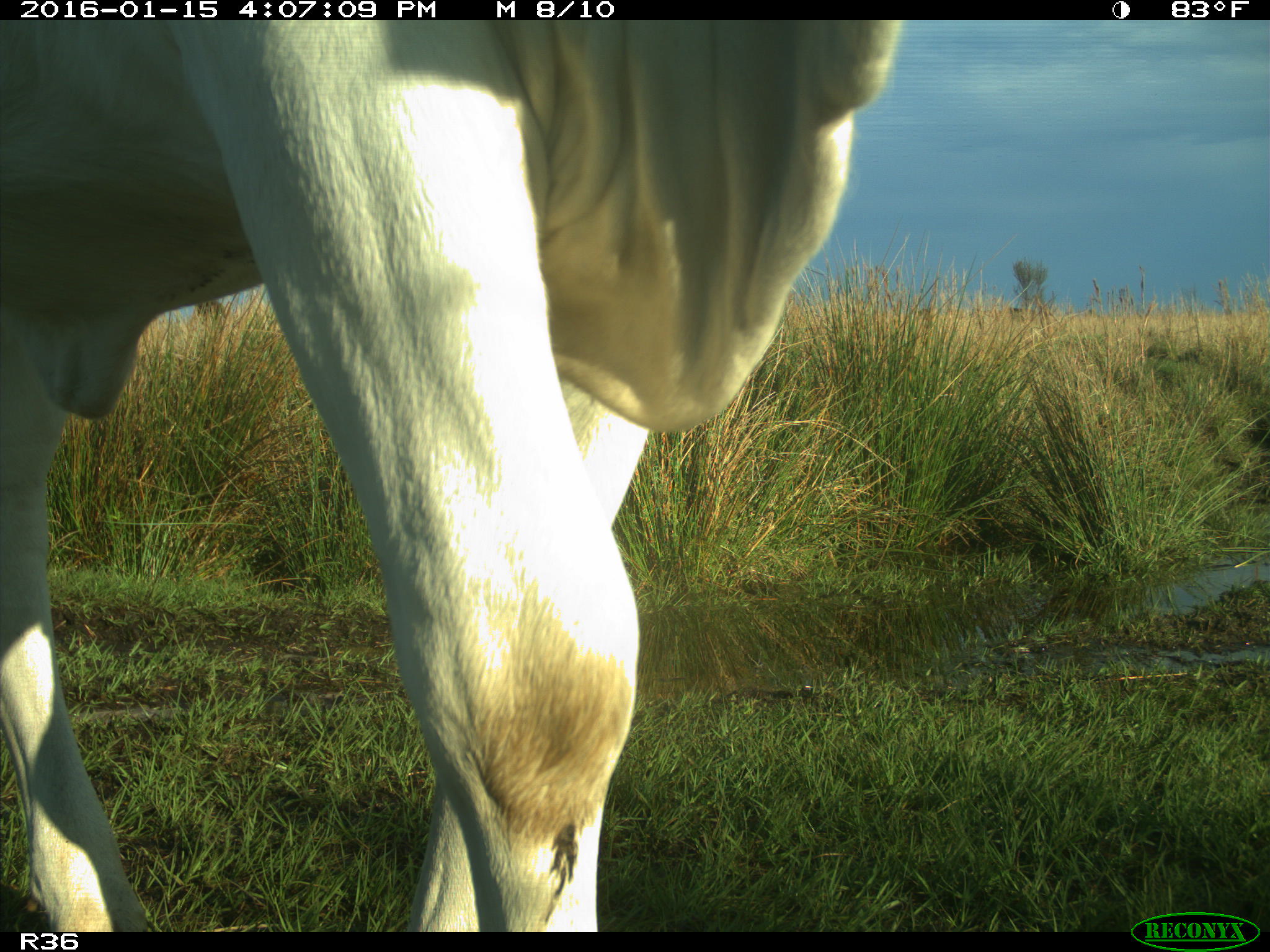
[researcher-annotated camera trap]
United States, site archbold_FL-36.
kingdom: Animalia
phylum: Chordata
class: Mammalia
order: Artiodactyla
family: Bovidae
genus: Bos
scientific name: Bos taurus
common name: domestic cow